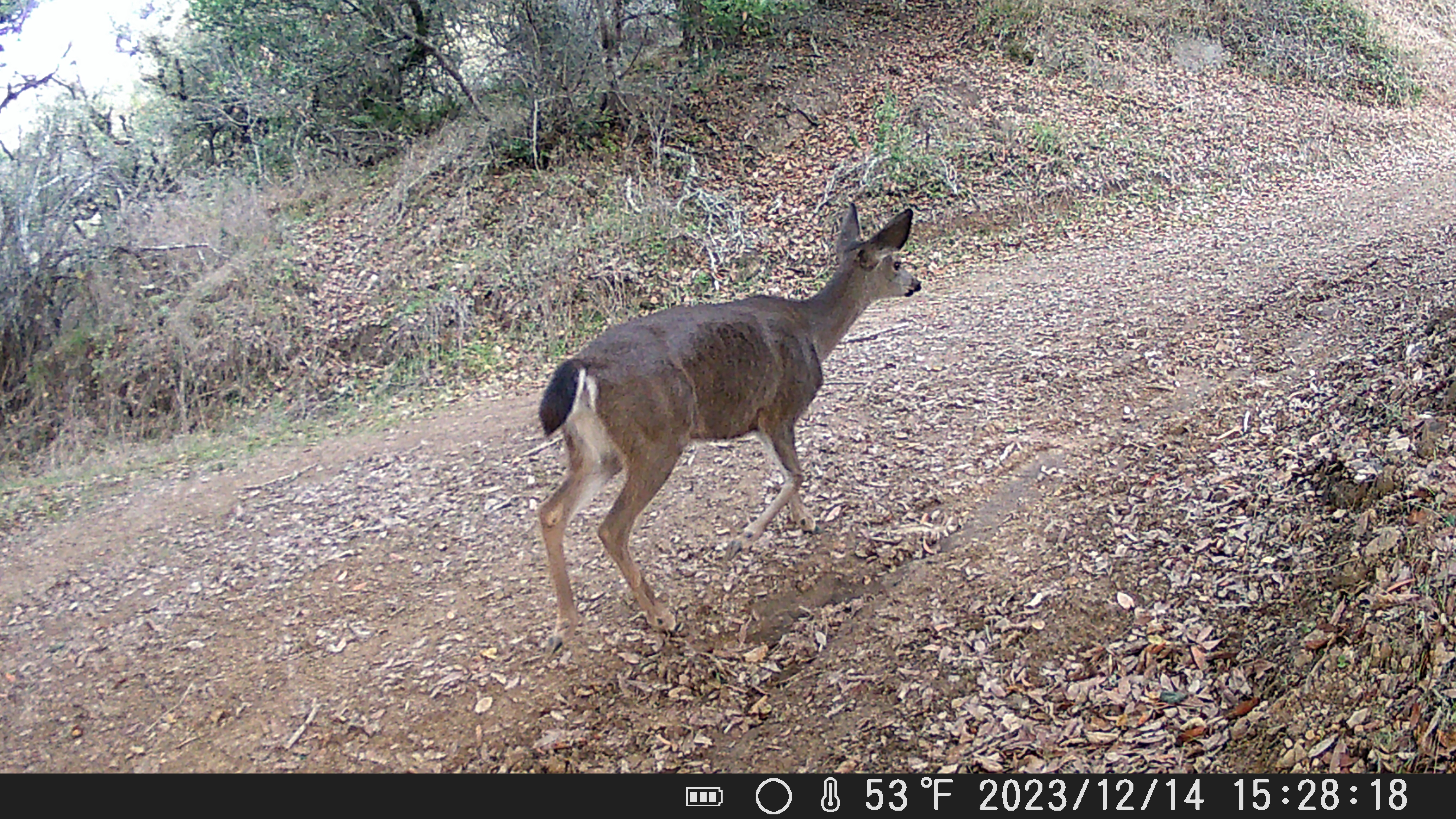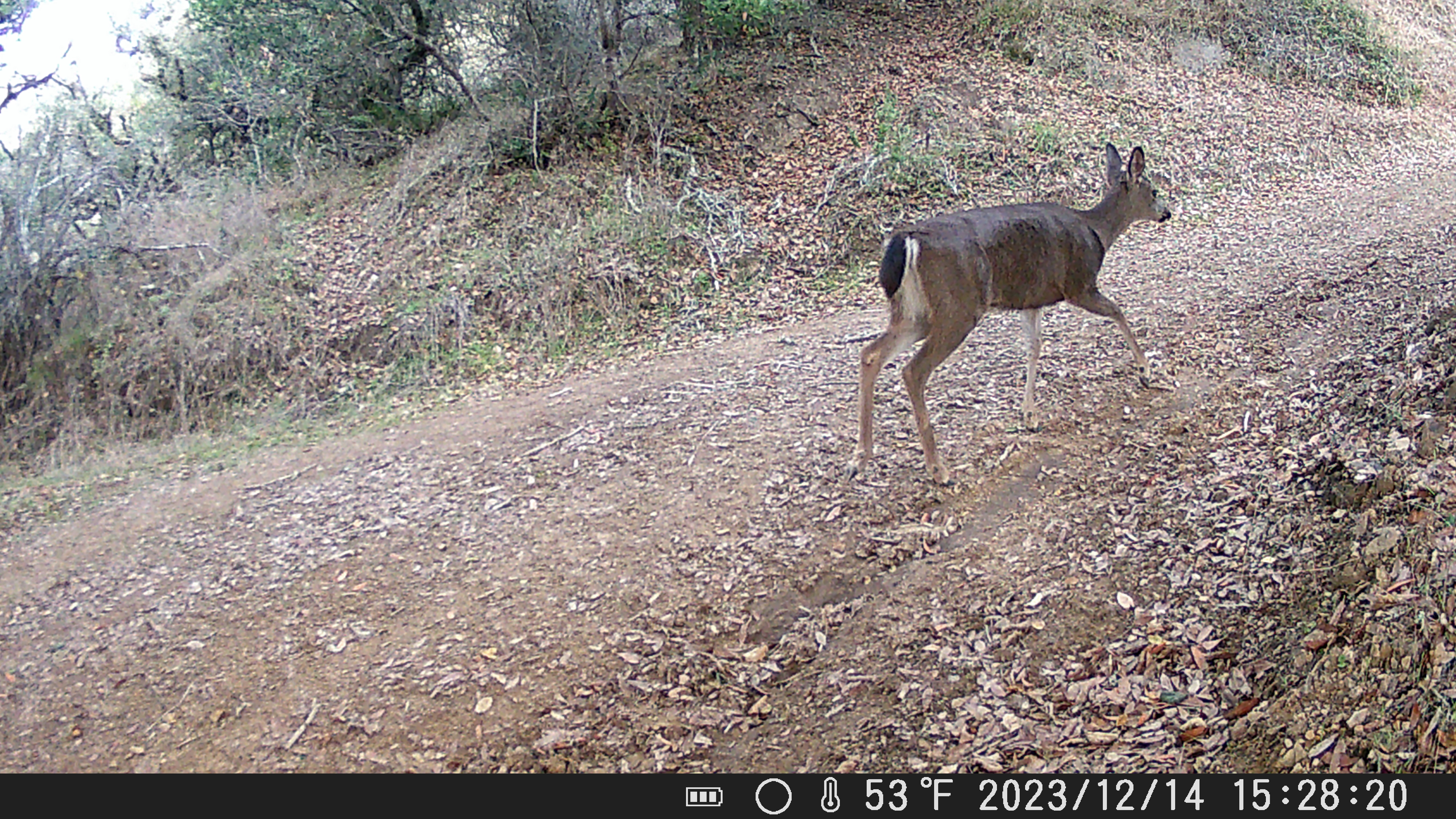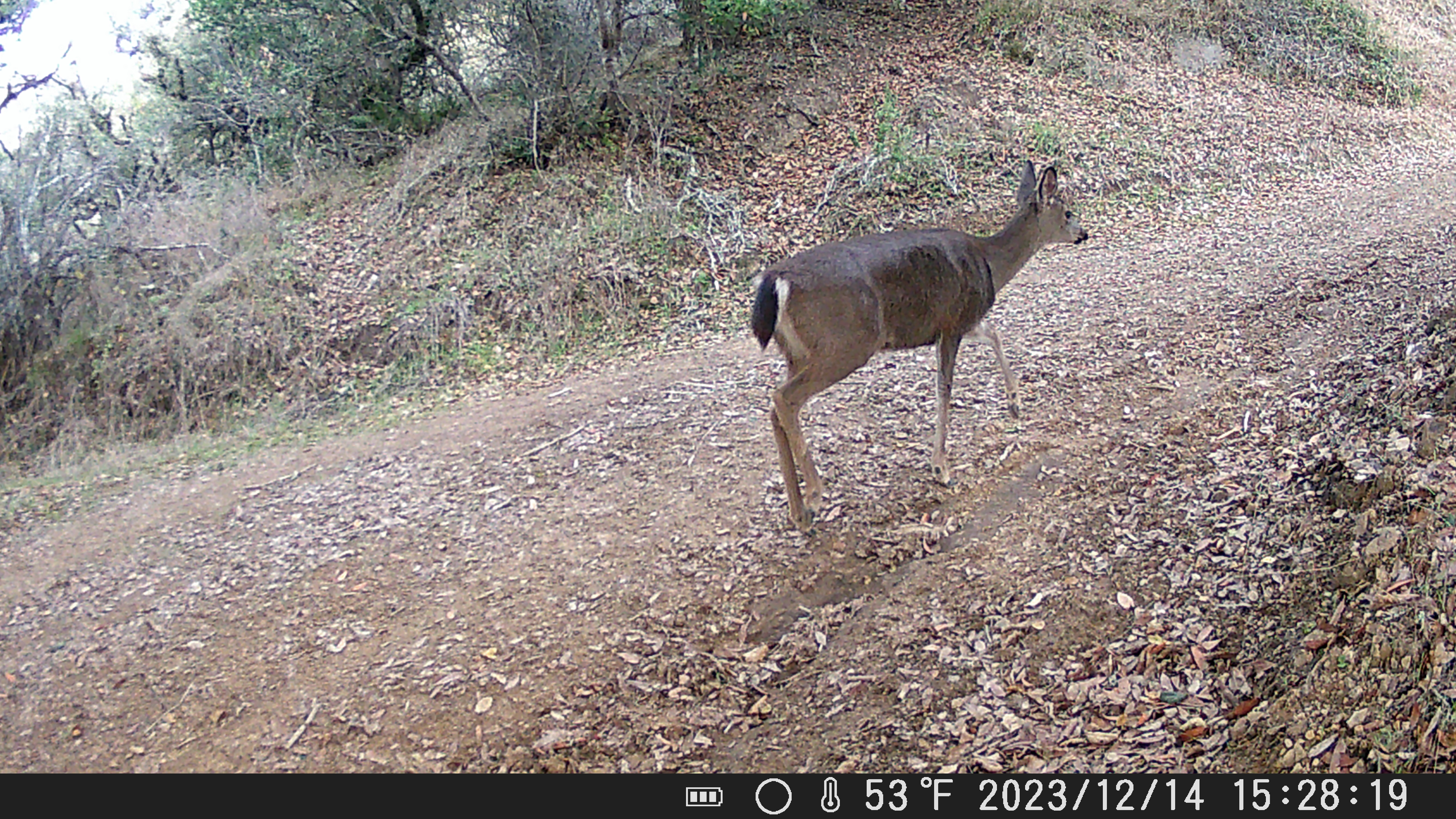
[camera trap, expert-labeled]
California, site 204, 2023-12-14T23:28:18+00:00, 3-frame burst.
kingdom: Animalia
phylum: Chordata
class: Mammalia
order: Artiodactyla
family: Cervidae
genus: Odocoileus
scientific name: Odocoileus hemionus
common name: mule deer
Mule deer (Odocoileus hemionus).